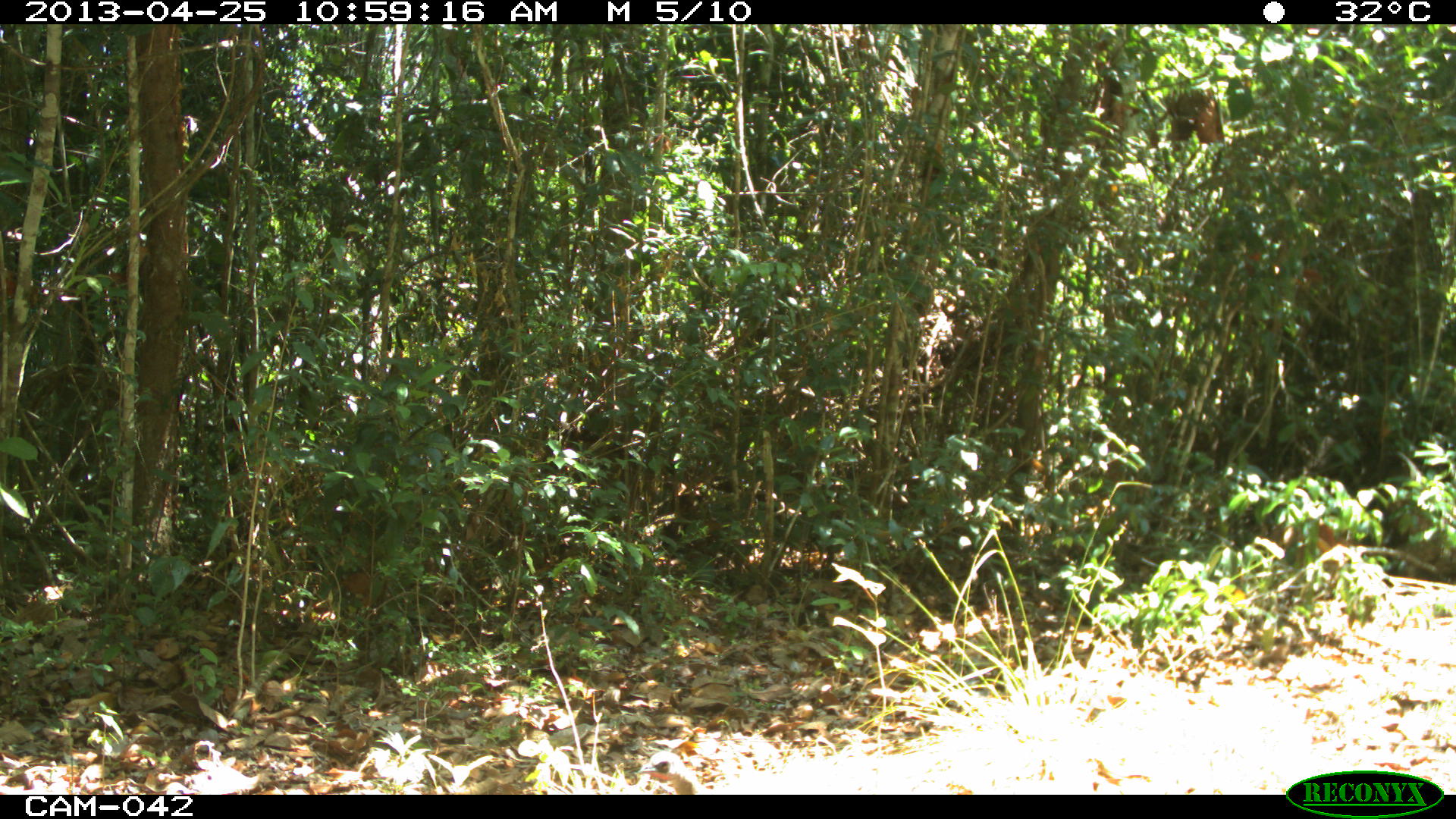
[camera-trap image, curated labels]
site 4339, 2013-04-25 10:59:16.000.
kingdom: Animalia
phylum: Chordata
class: Aves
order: Galliformes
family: Cracidae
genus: Penelope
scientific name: Penelope purpurascens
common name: crested guan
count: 1